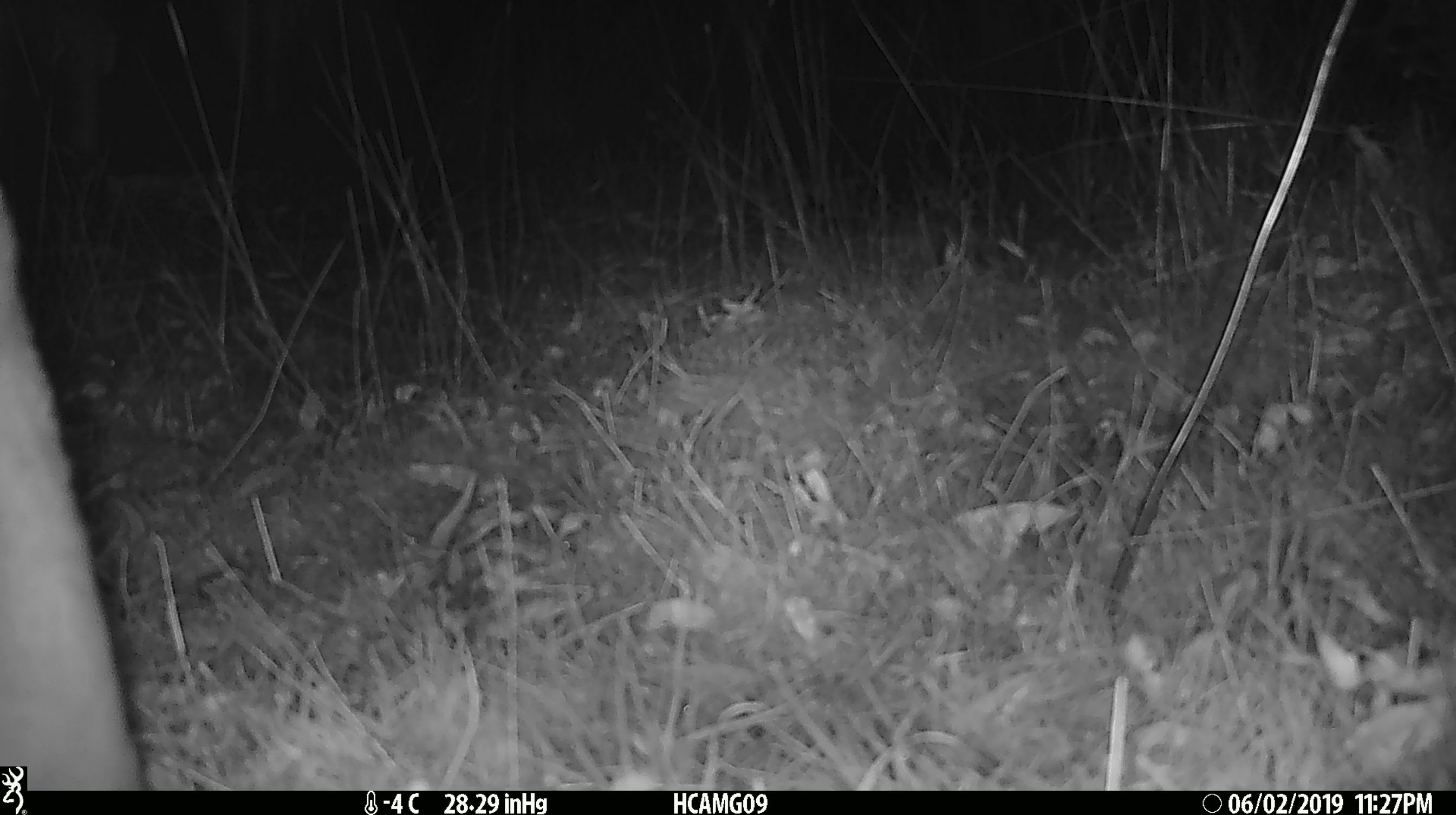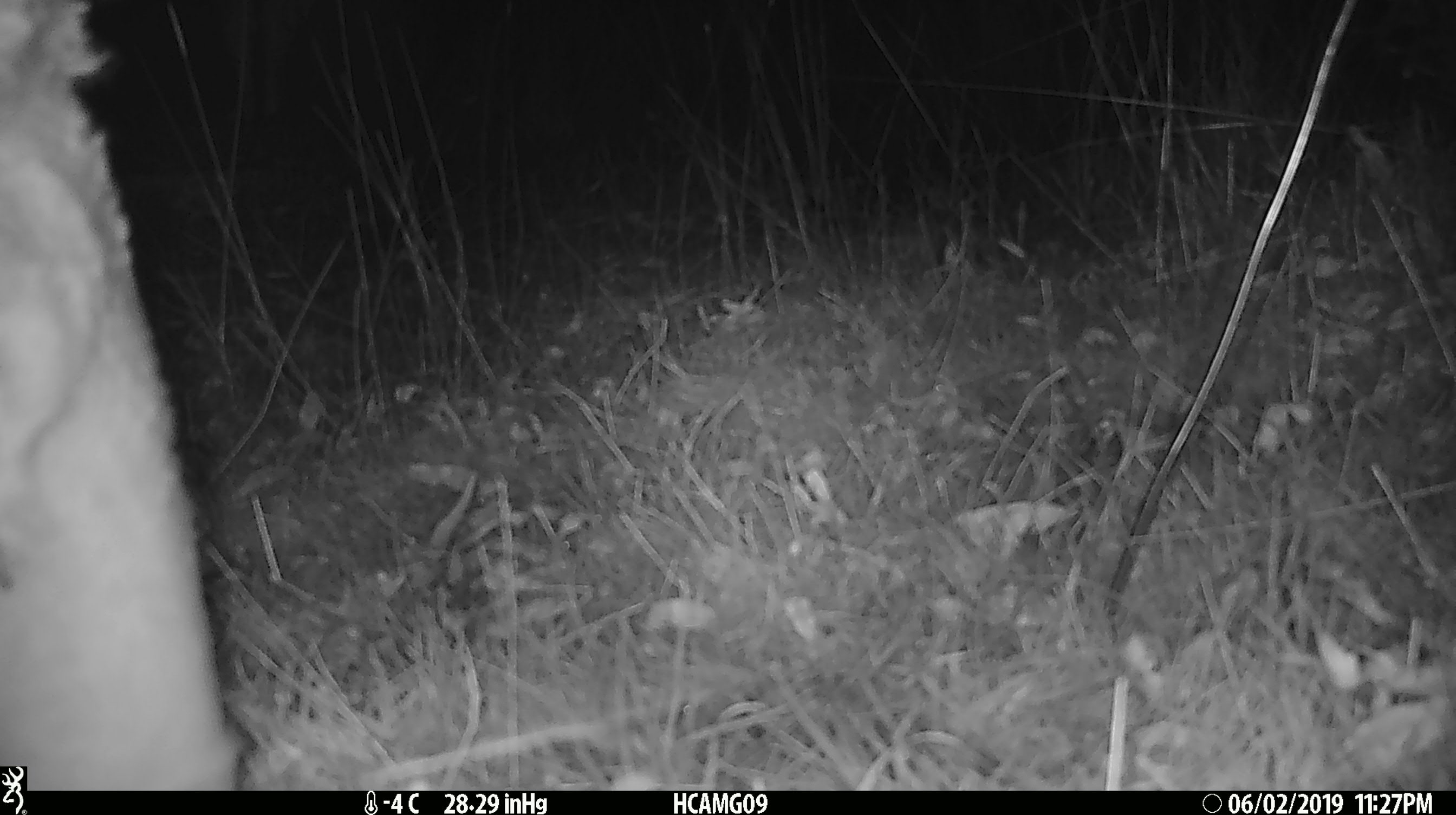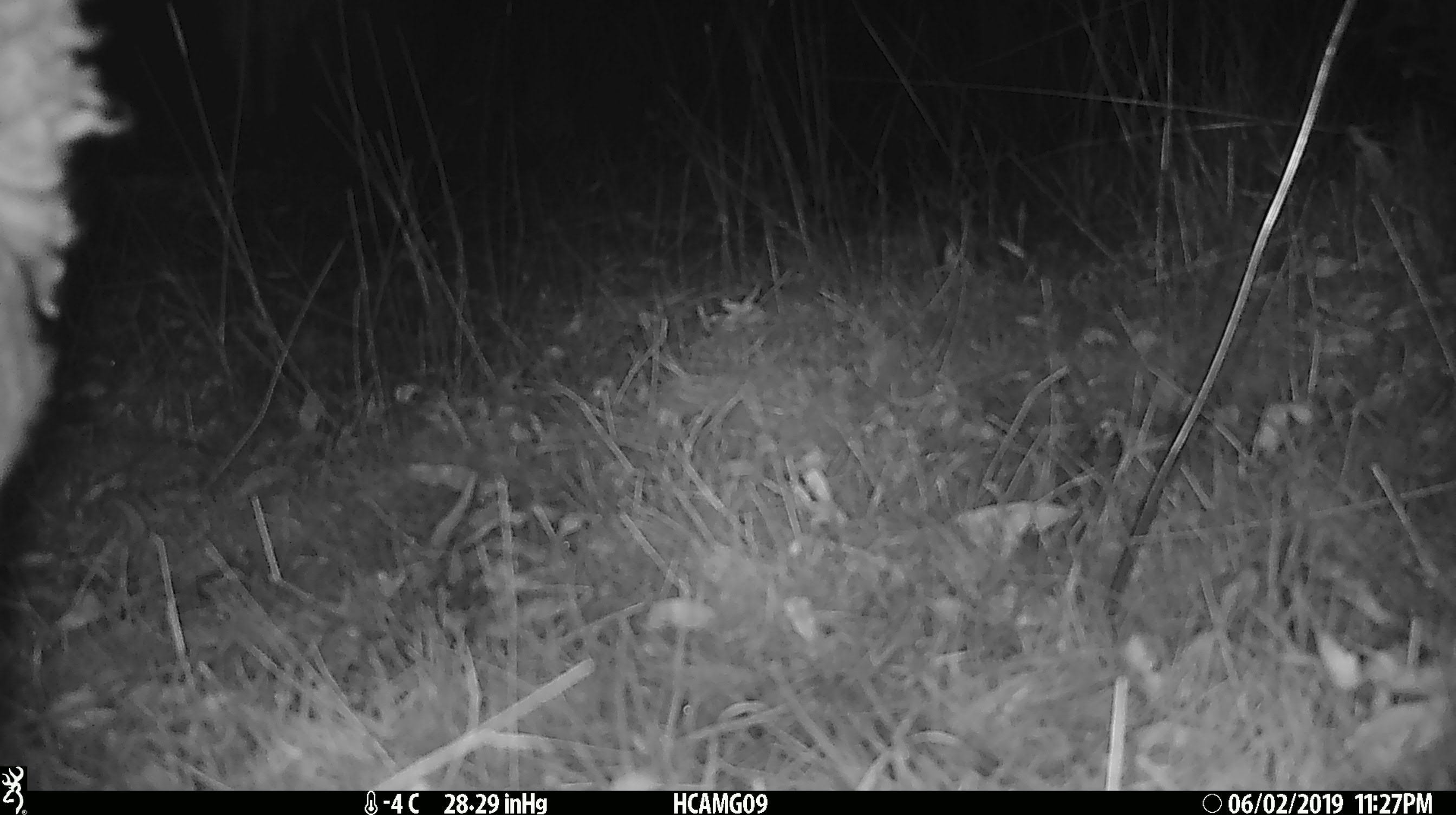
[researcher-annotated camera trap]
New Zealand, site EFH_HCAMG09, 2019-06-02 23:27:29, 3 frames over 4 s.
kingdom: Animalia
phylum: Chordata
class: Mammalia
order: Artiodactyla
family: Bovidae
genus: Ovis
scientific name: Ovis aries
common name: domestic sheep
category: sheep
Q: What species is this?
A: Sheep (domestic sheep) (Ovis aries).